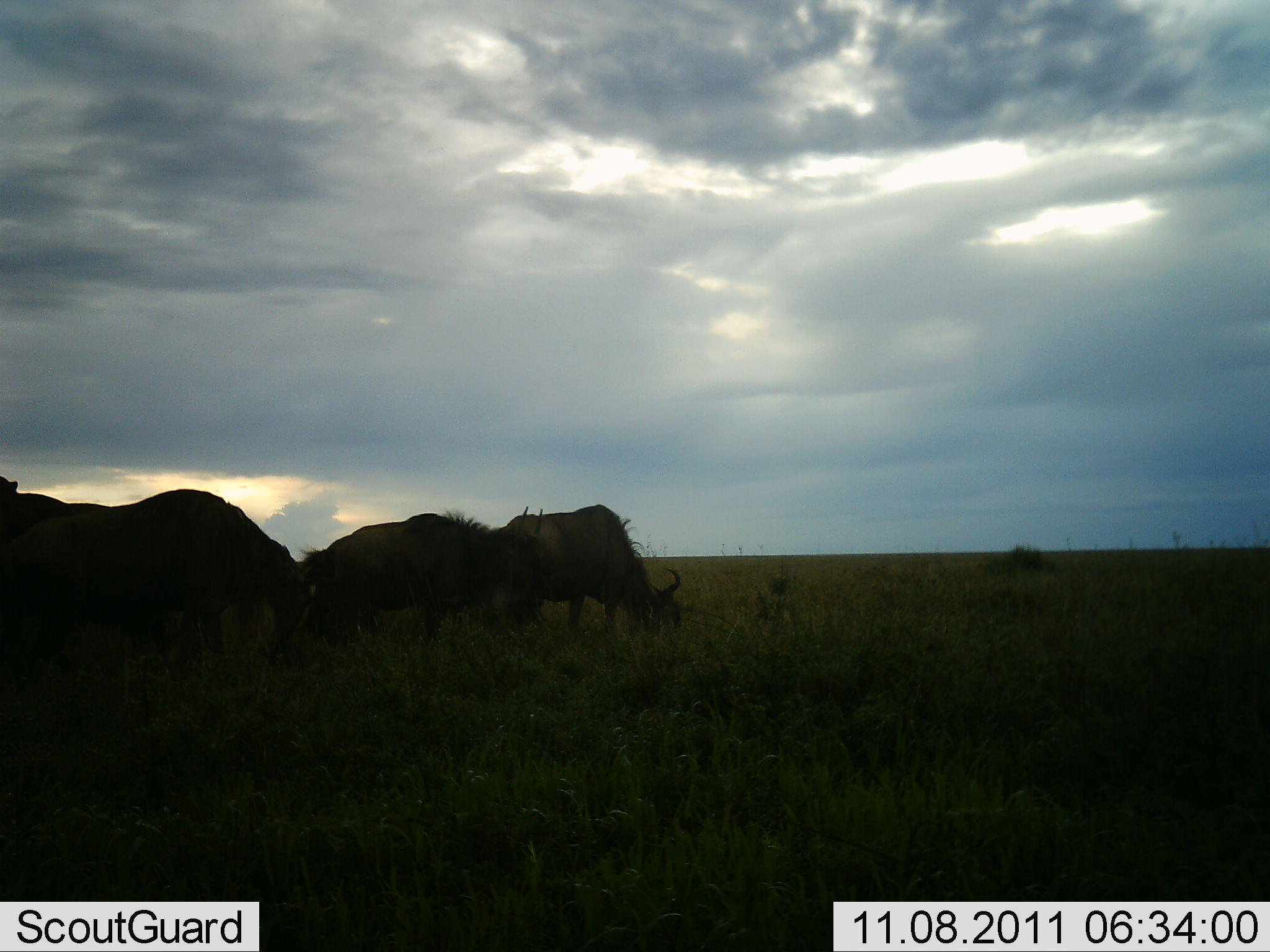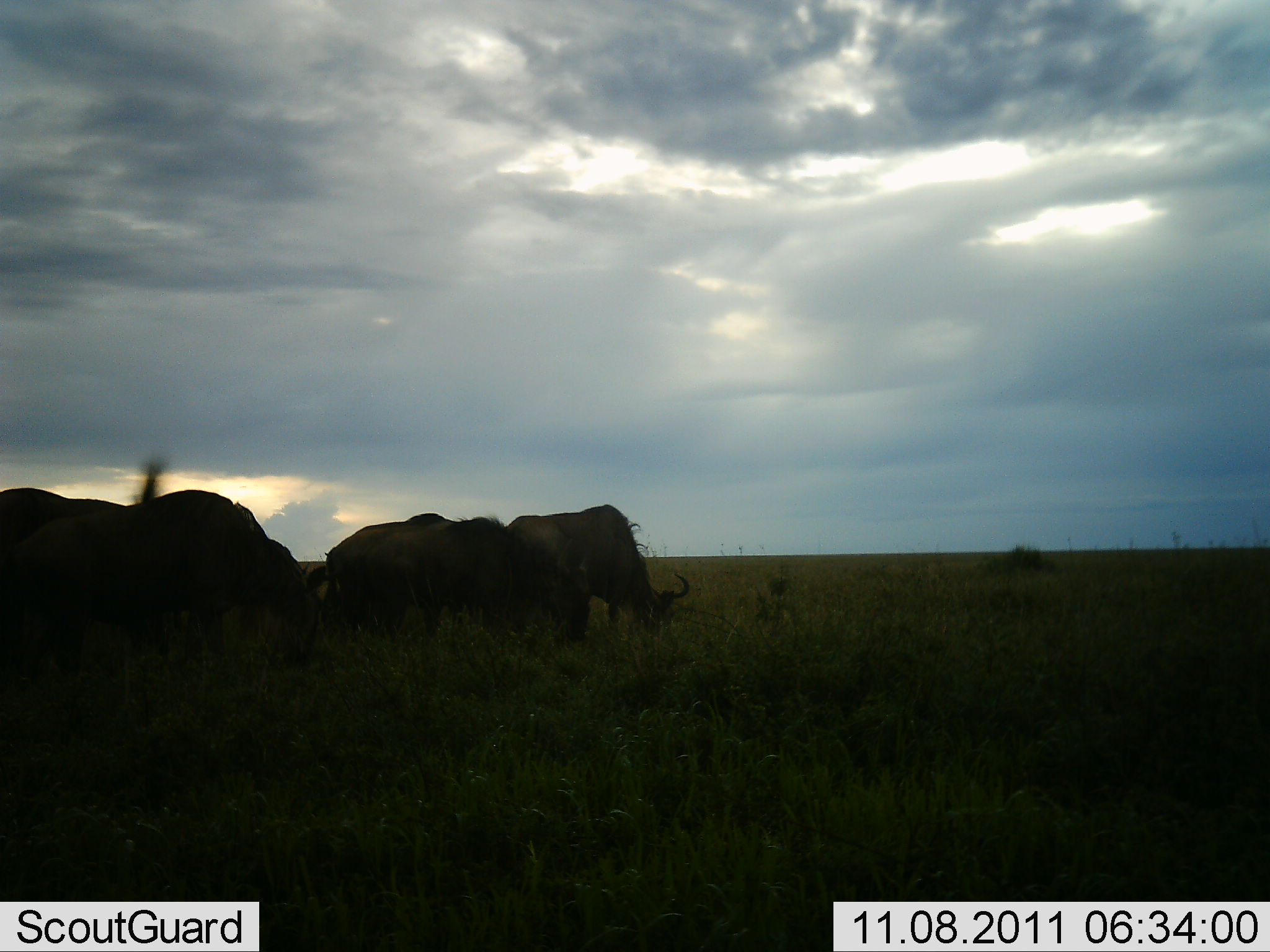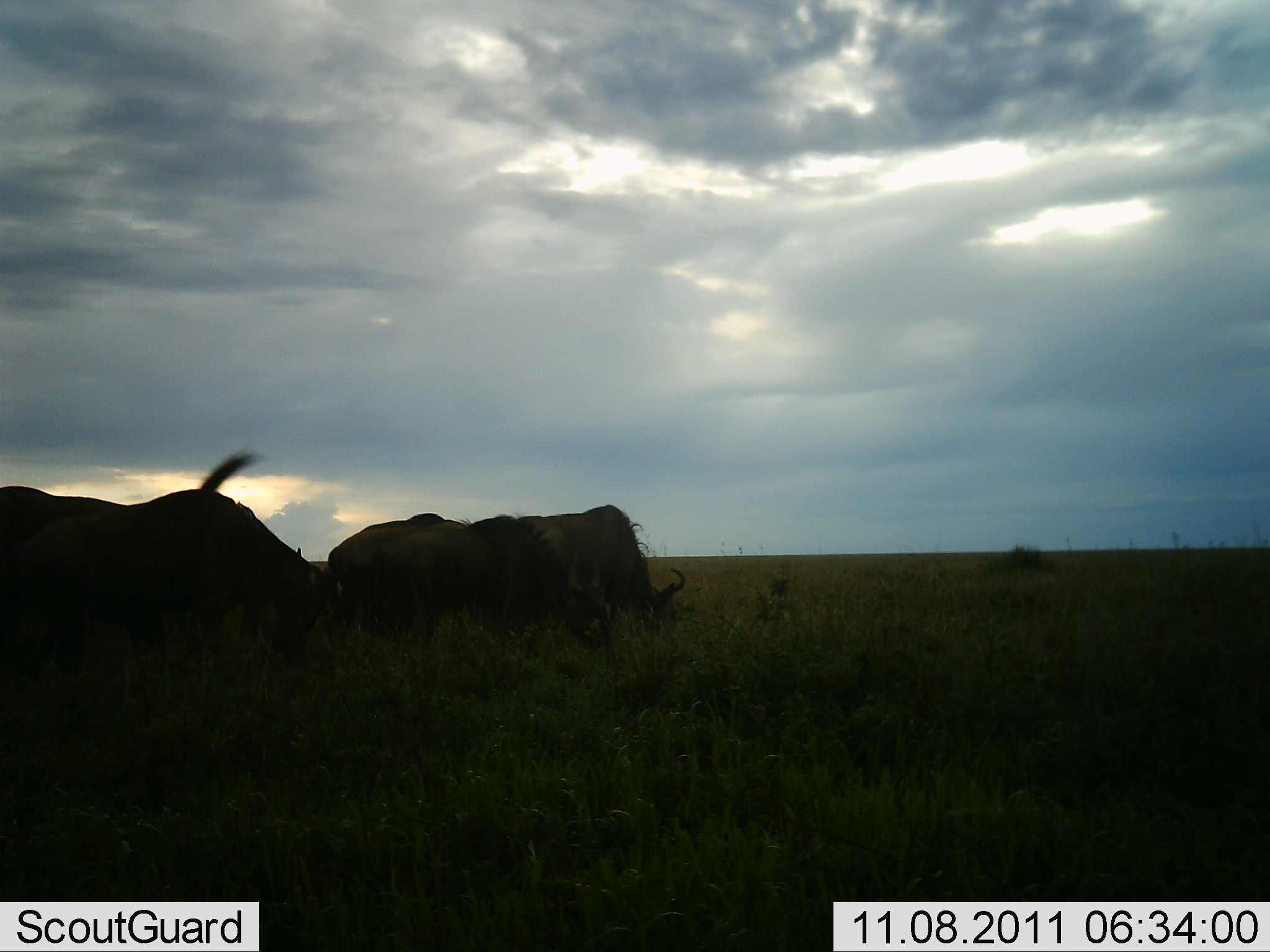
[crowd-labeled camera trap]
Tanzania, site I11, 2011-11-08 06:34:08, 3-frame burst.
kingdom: Animalia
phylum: Chordata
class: Mammalia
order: Artiodactyla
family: Bovidae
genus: Connochaetes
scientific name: Connochaetes taurinus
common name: blue wildebeest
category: wildebeest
Wildebeest (blue wildebeest) (Connochaetes taurinus), count 4. Behavior (volunteer vote fractions): standing 47%, resting 0%, moving 18%, interacting 0%. Young present (vote fraction): 0%. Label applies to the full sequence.